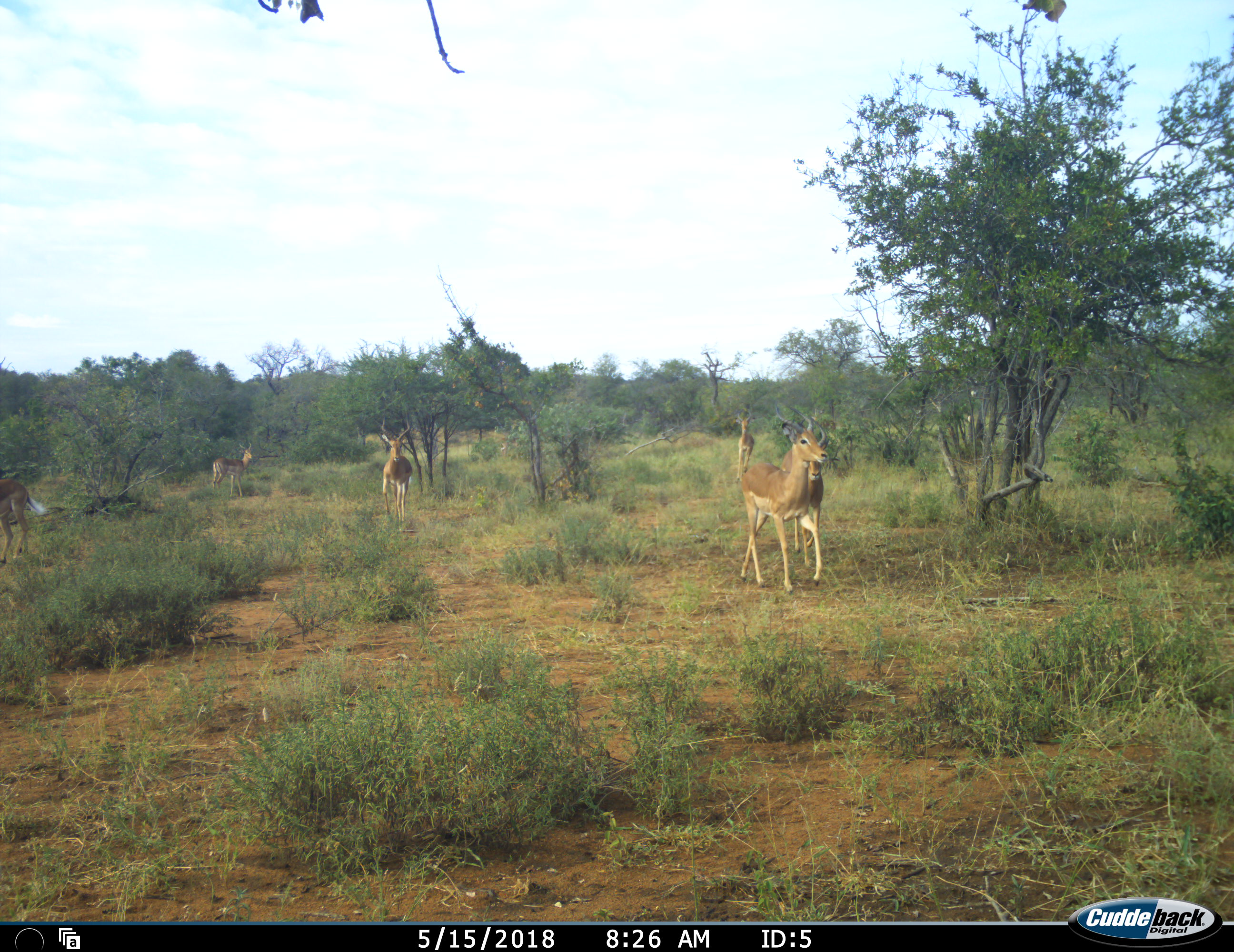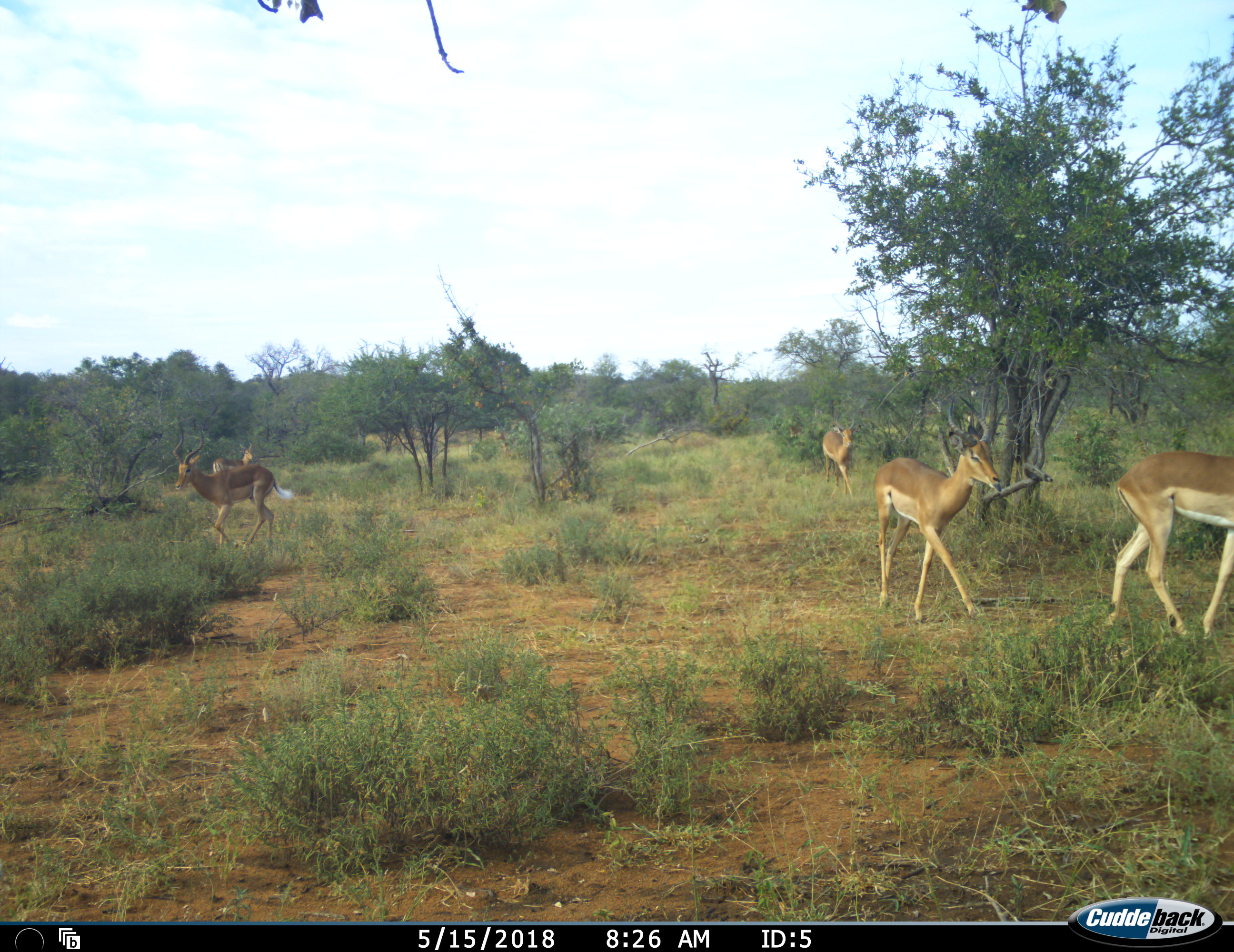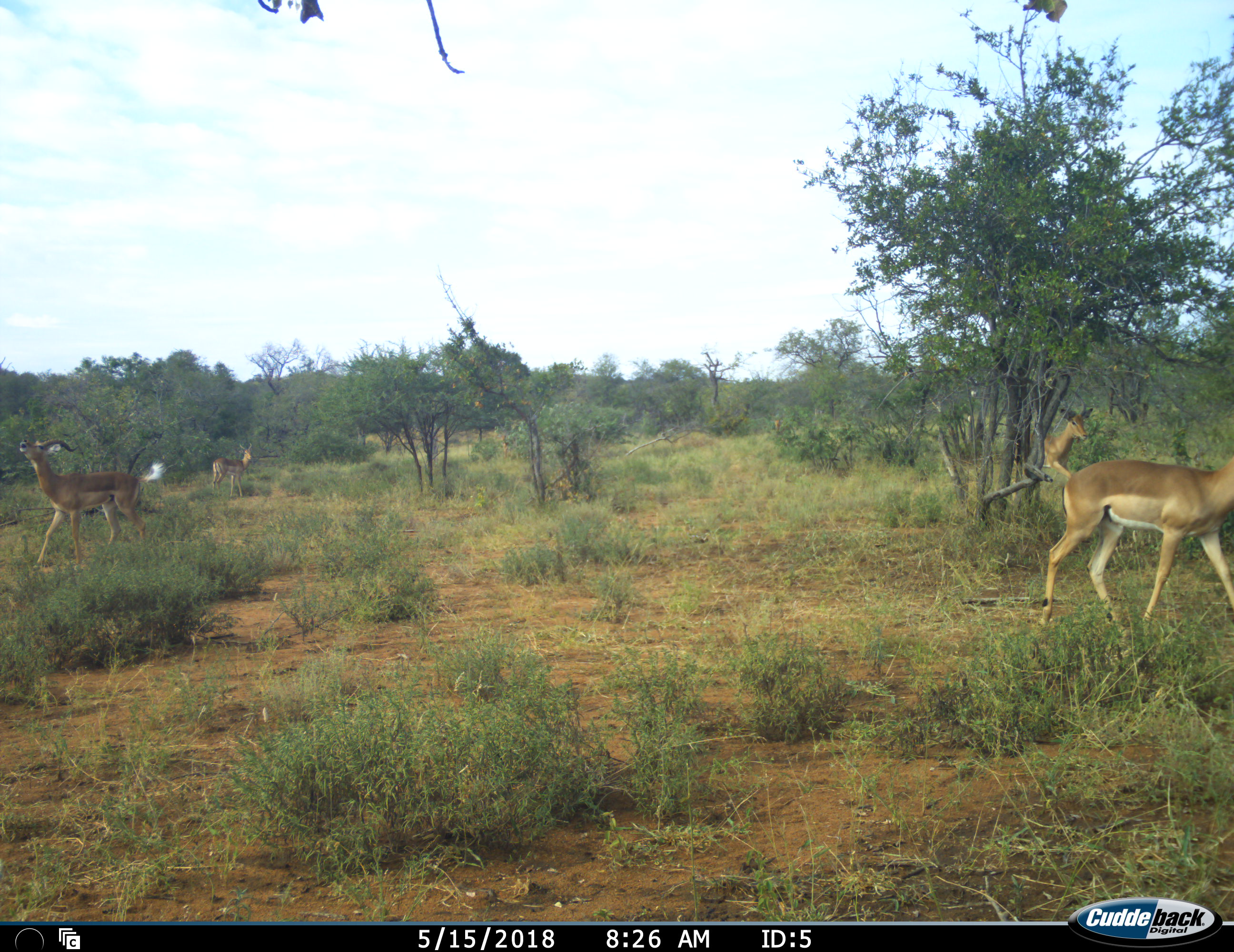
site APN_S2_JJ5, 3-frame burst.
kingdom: Animalia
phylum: Chordata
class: Mammalia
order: Artiodactyla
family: Bovidae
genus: Aepyceros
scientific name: Aepyceros melampus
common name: impala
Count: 7.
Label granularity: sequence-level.